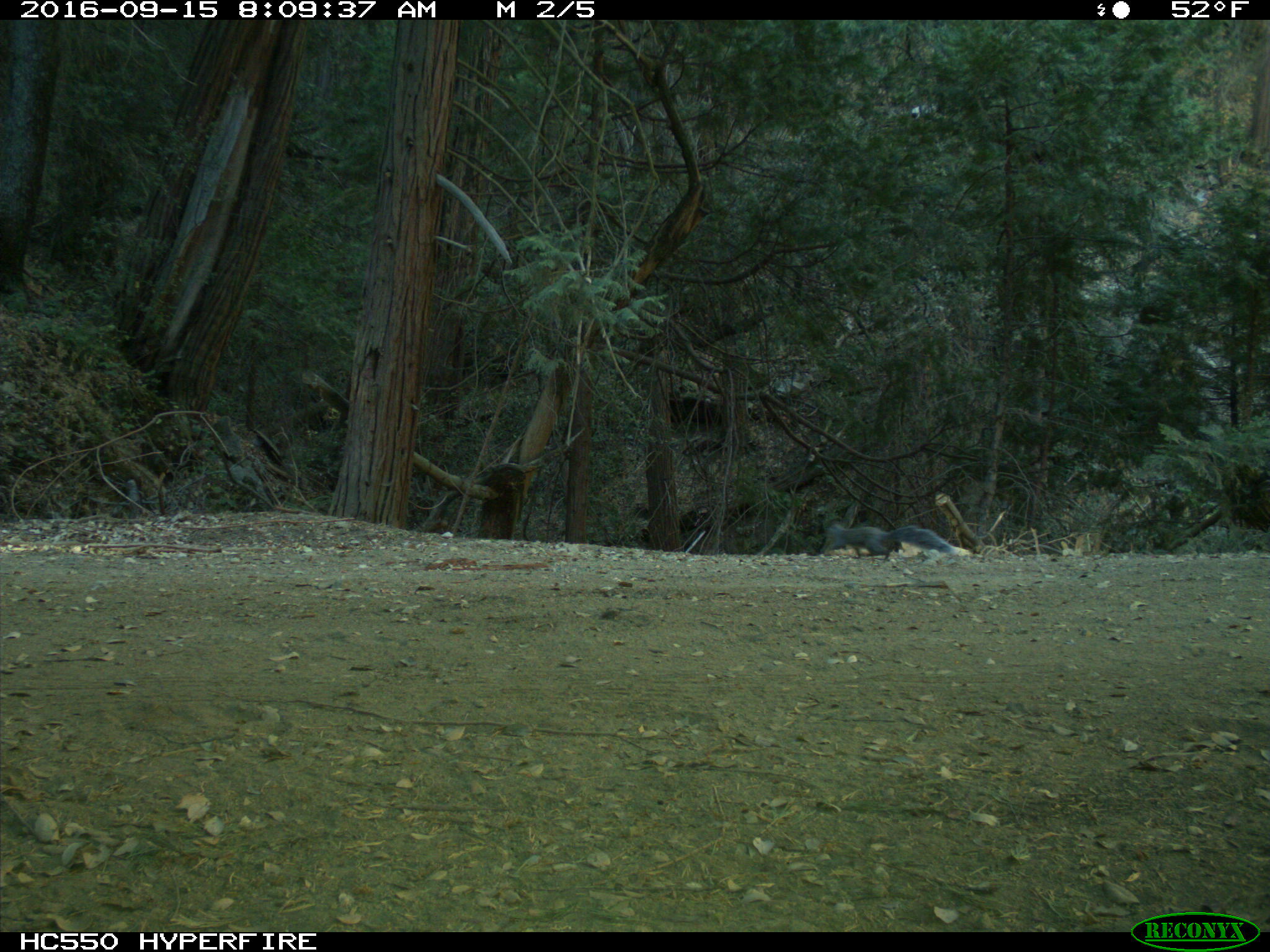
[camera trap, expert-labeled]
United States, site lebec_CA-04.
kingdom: Animalia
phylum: Chordata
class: Mammalia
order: Rodentia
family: Sciuridae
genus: Sciurus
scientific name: Sciurus carolinensis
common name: eastern gray squirrel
Sciurus carolinensis (eastern gray squirrel).